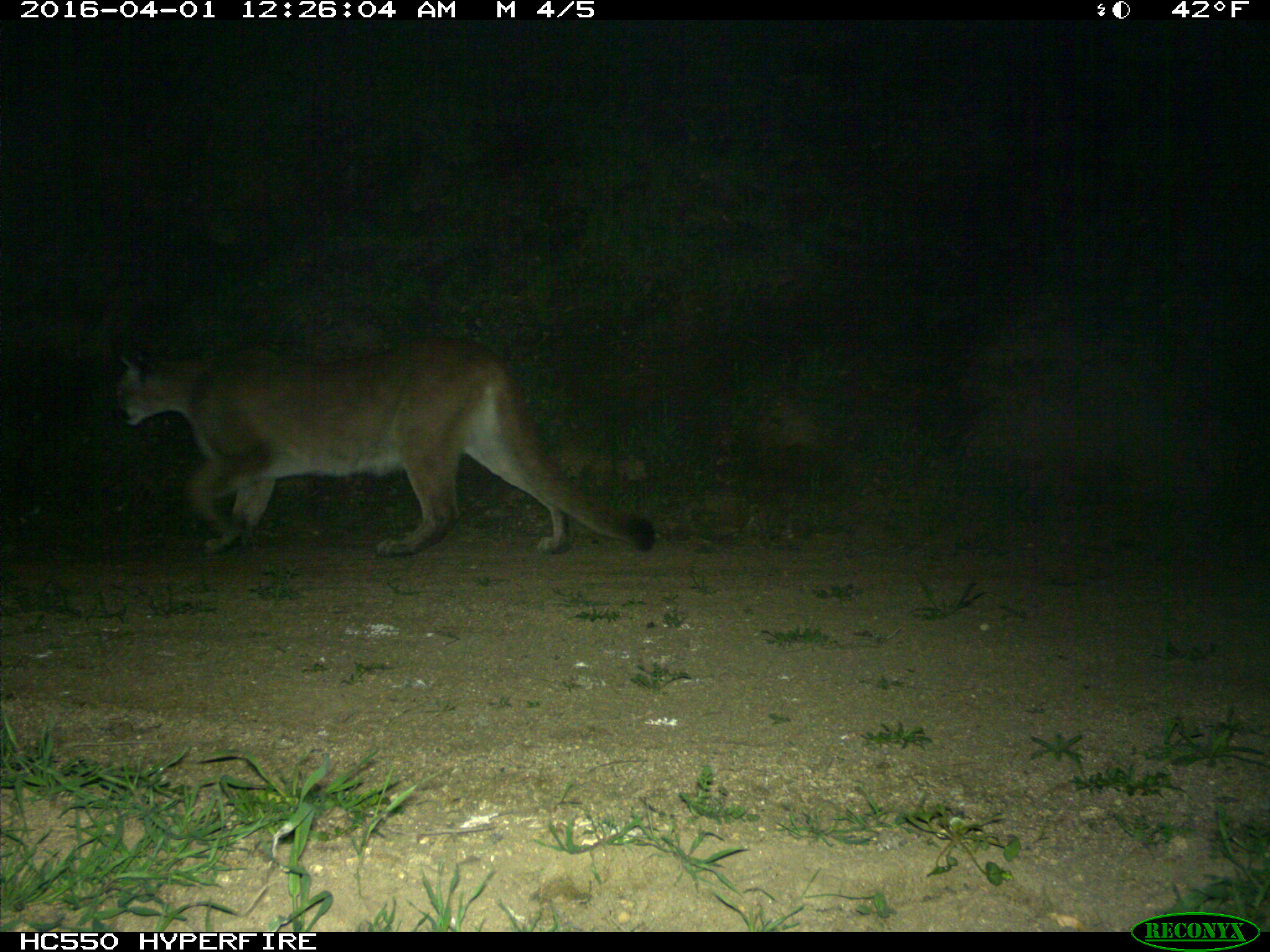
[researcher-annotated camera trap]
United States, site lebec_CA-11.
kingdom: Animalia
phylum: Chordata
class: Mammalia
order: Carnivora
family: Felidae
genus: Puma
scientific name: Puma concolor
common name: mountain lion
Puma concolor (mountain lion).